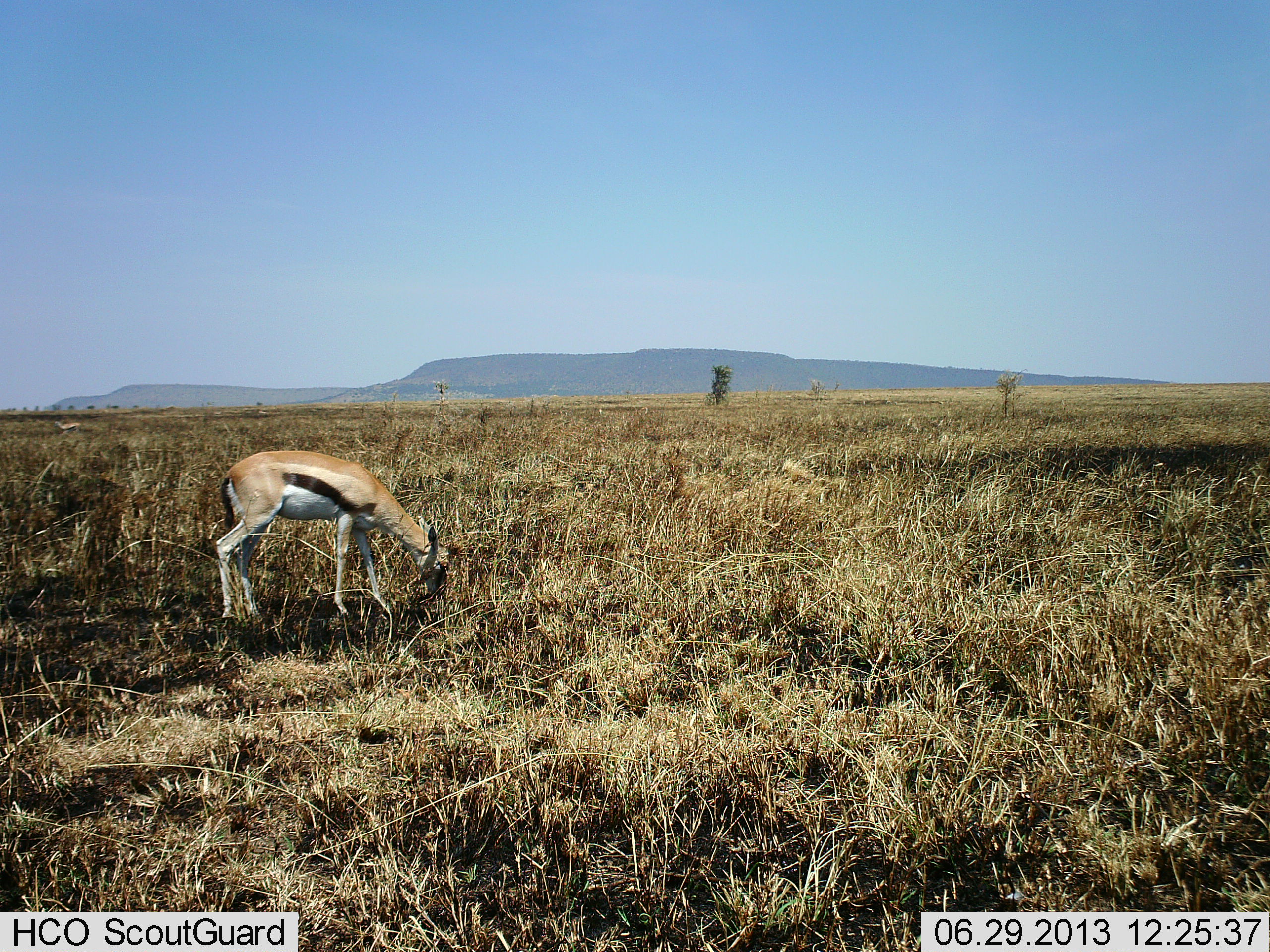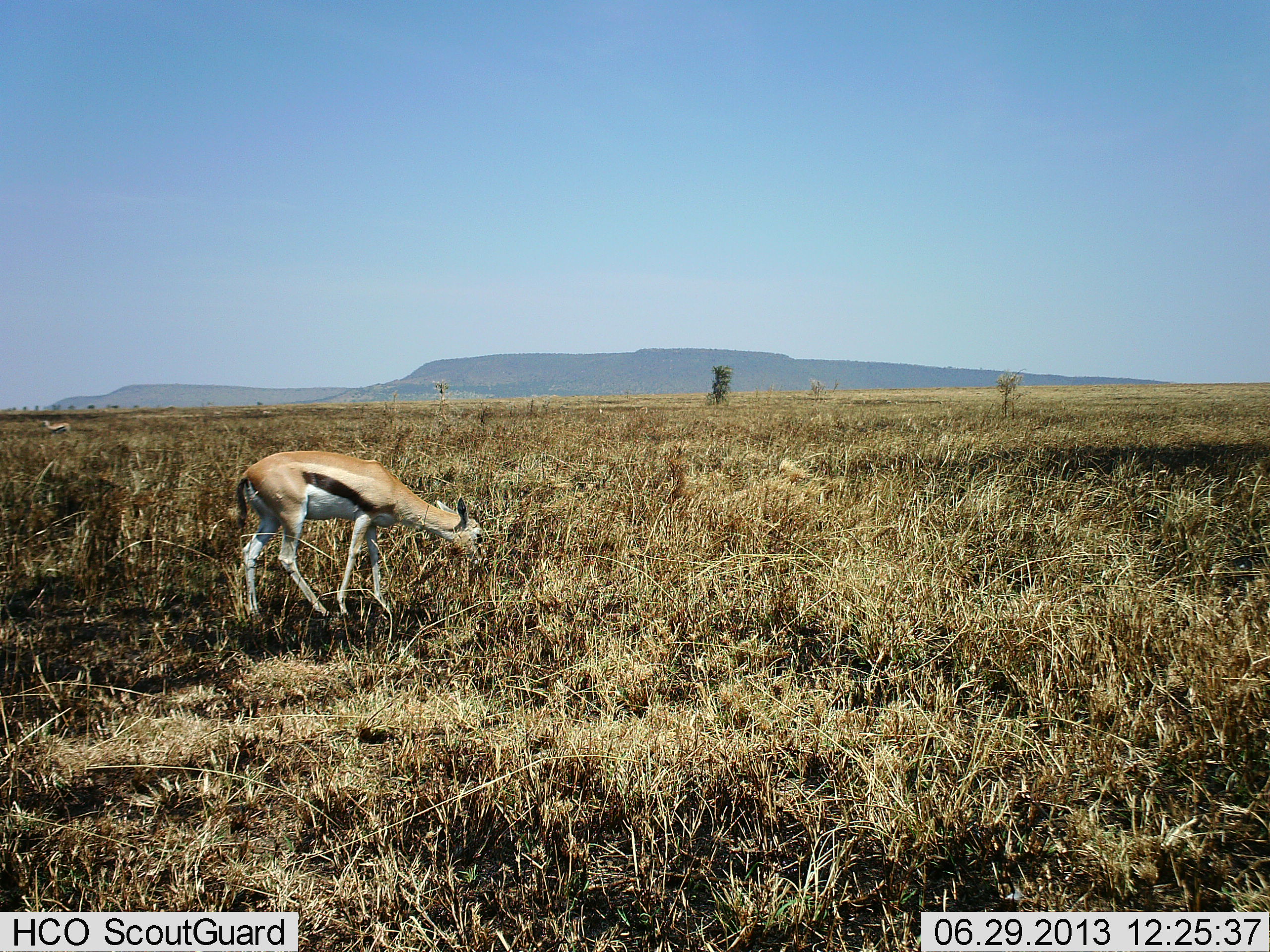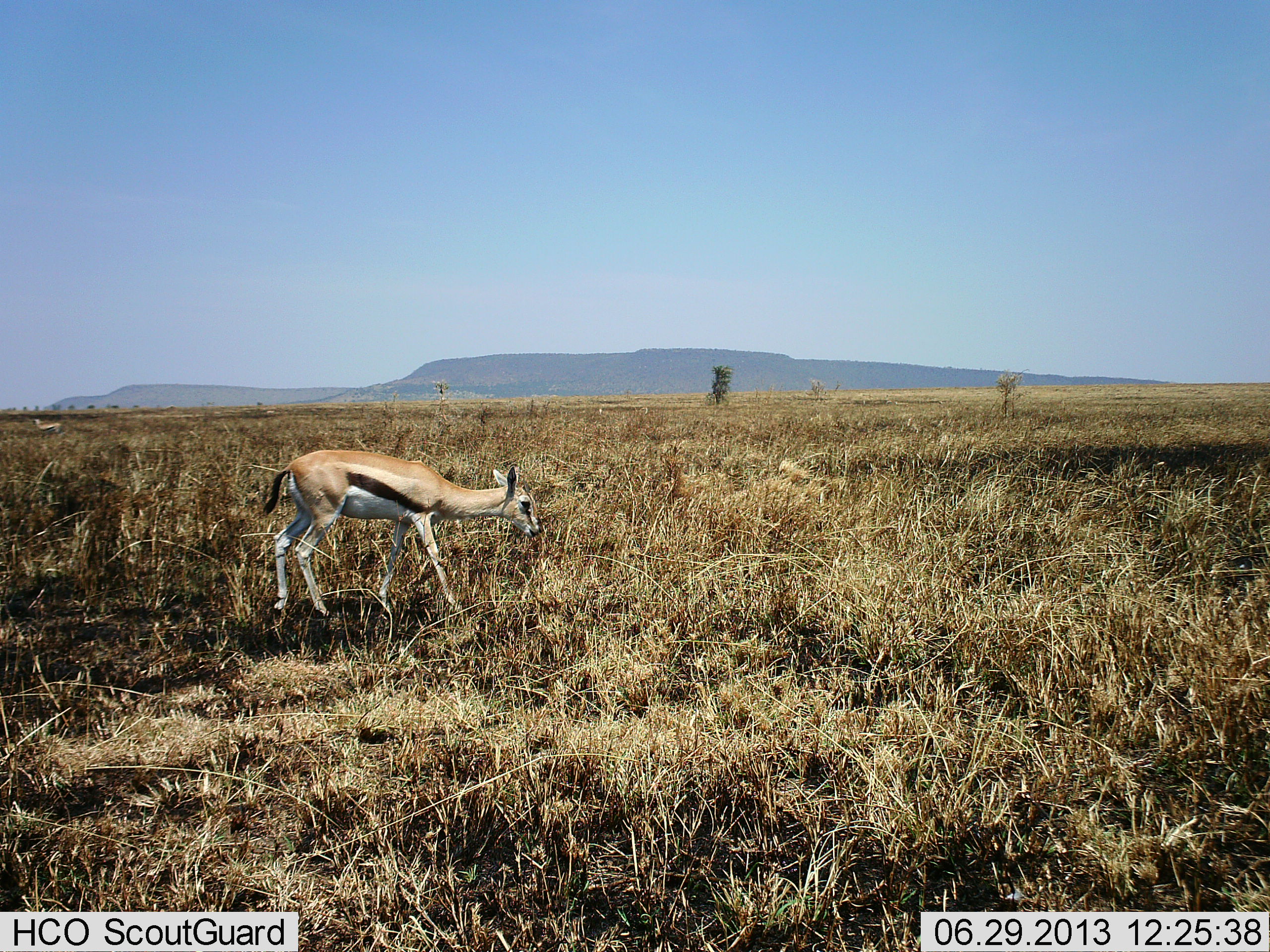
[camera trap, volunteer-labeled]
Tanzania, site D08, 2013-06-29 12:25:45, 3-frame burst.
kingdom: Animalia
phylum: Chordata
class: Mammalia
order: Artiodactyla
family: Bovidae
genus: Eudorcas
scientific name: Eudorcas thomsonii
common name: thomson's gazelle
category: gazellethomsons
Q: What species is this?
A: Gazellethomsons (thomson's gazelle) (Eudorcas thomsonii).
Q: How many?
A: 2.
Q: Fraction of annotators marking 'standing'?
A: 30%.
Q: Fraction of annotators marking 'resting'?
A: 0%.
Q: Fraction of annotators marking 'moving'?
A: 50%.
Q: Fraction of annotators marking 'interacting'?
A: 0%.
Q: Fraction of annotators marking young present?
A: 0%.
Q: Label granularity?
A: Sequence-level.